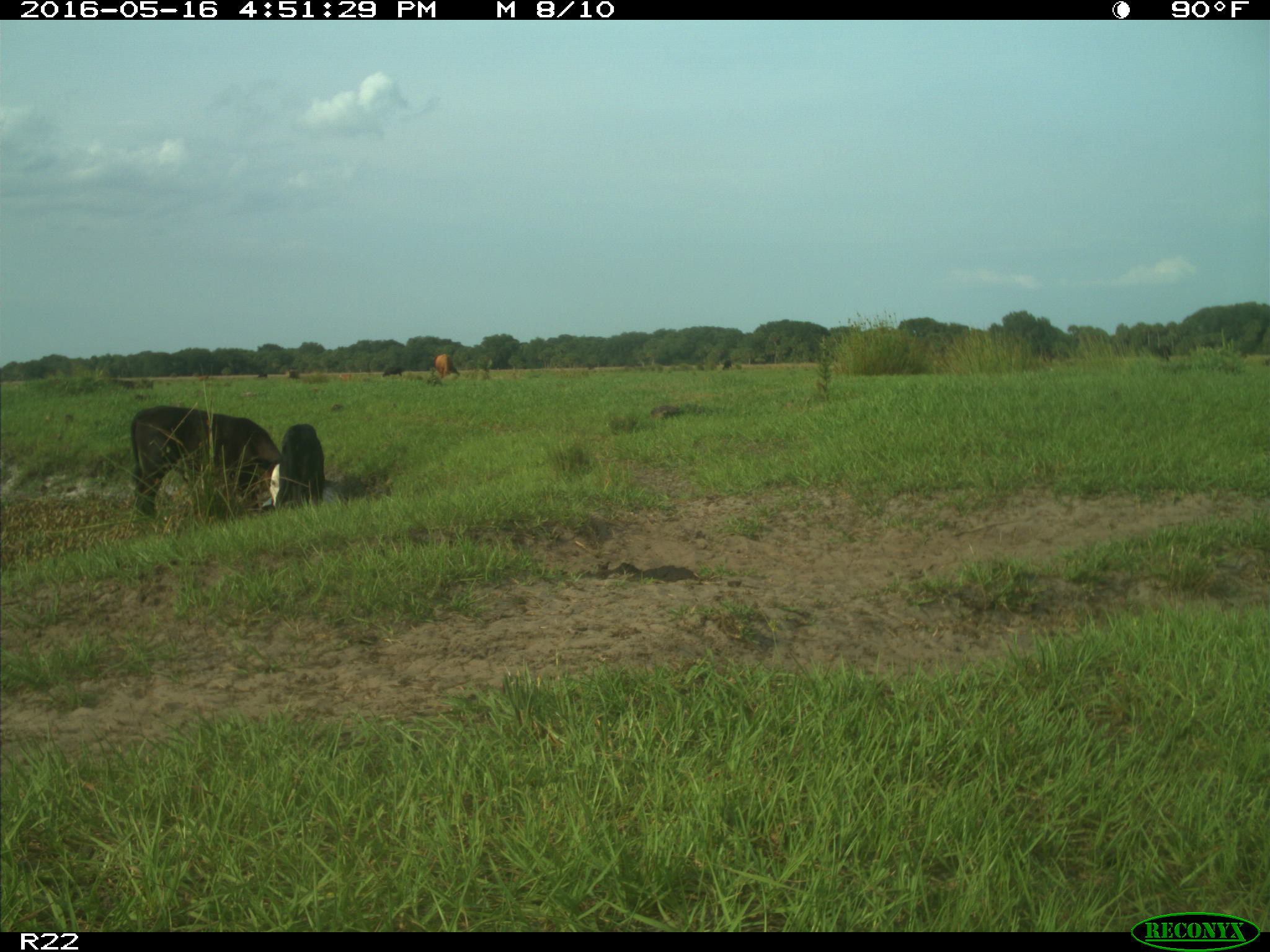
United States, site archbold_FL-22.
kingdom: Animalia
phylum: Chordata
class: Mammalia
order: Artiodactyla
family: Bovidae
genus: Bos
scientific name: Bos taurus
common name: domestic cow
Bos taurus (domestic cow).